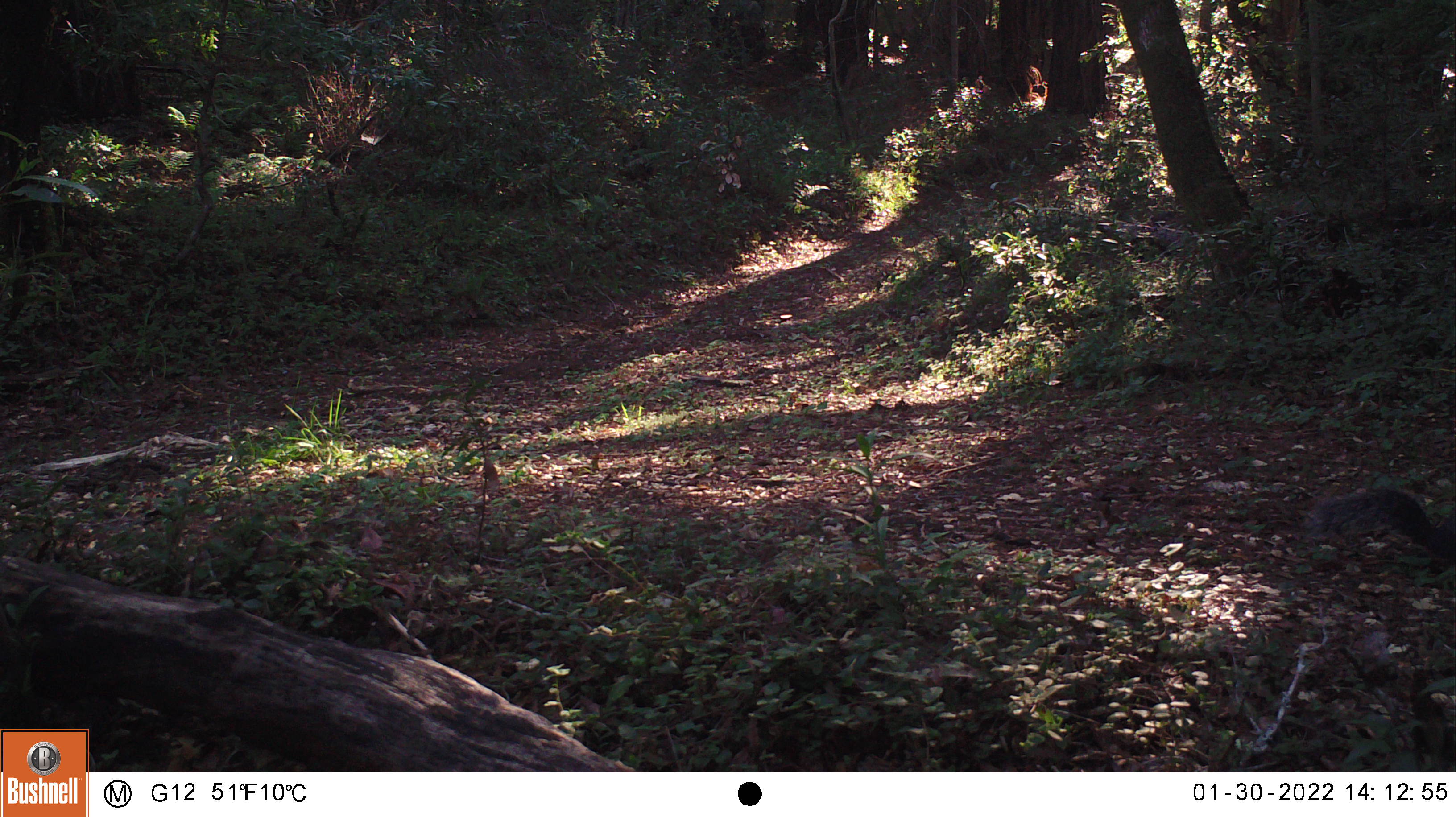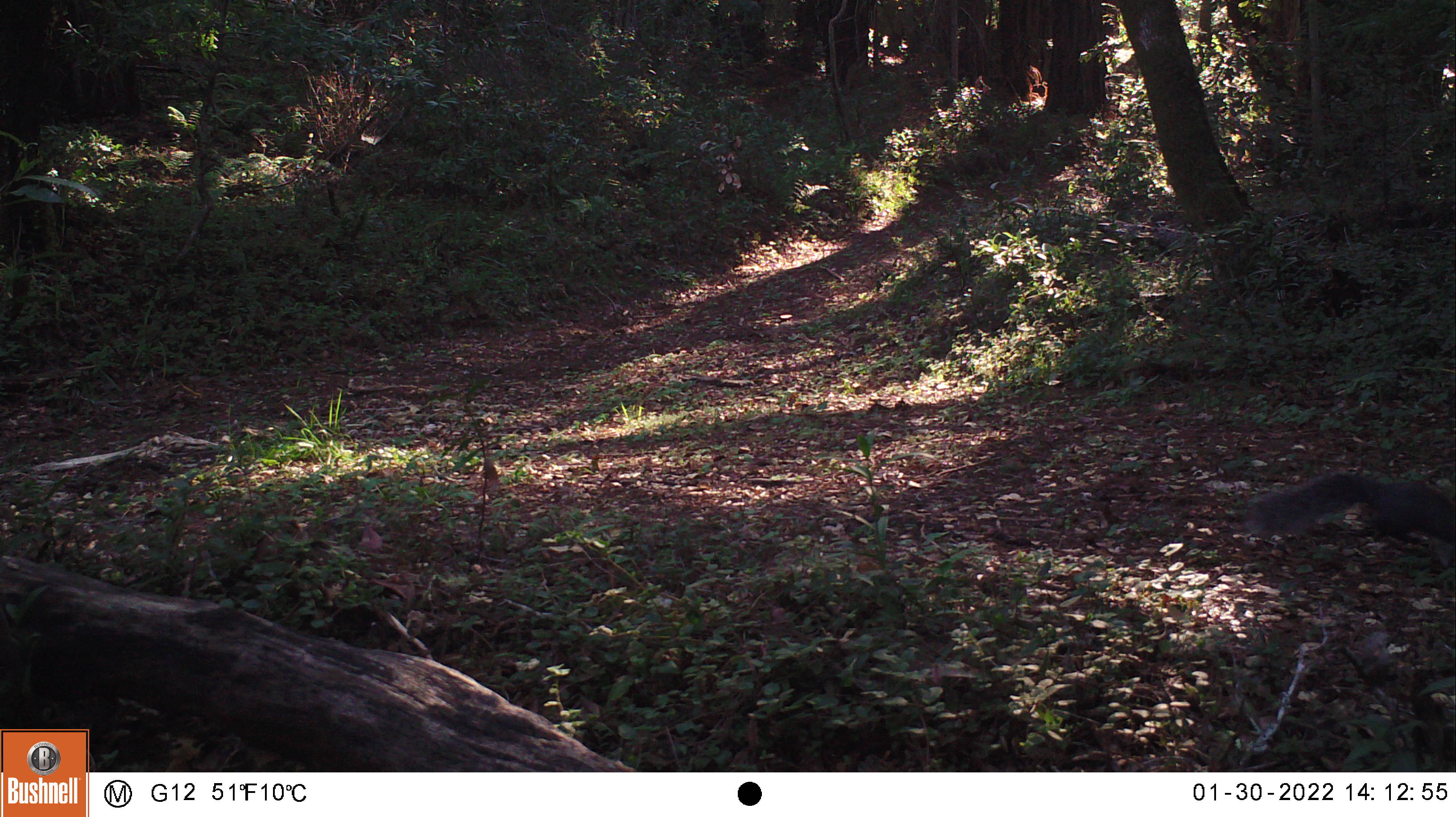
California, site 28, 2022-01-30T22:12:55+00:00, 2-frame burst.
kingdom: Animalia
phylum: Chordata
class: Mammalia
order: Rodentia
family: Sciuridae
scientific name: Sciuridae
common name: squirrel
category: unknown squirrel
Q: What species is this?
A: Unknown squirrel (squirrel) (Sciuridae).